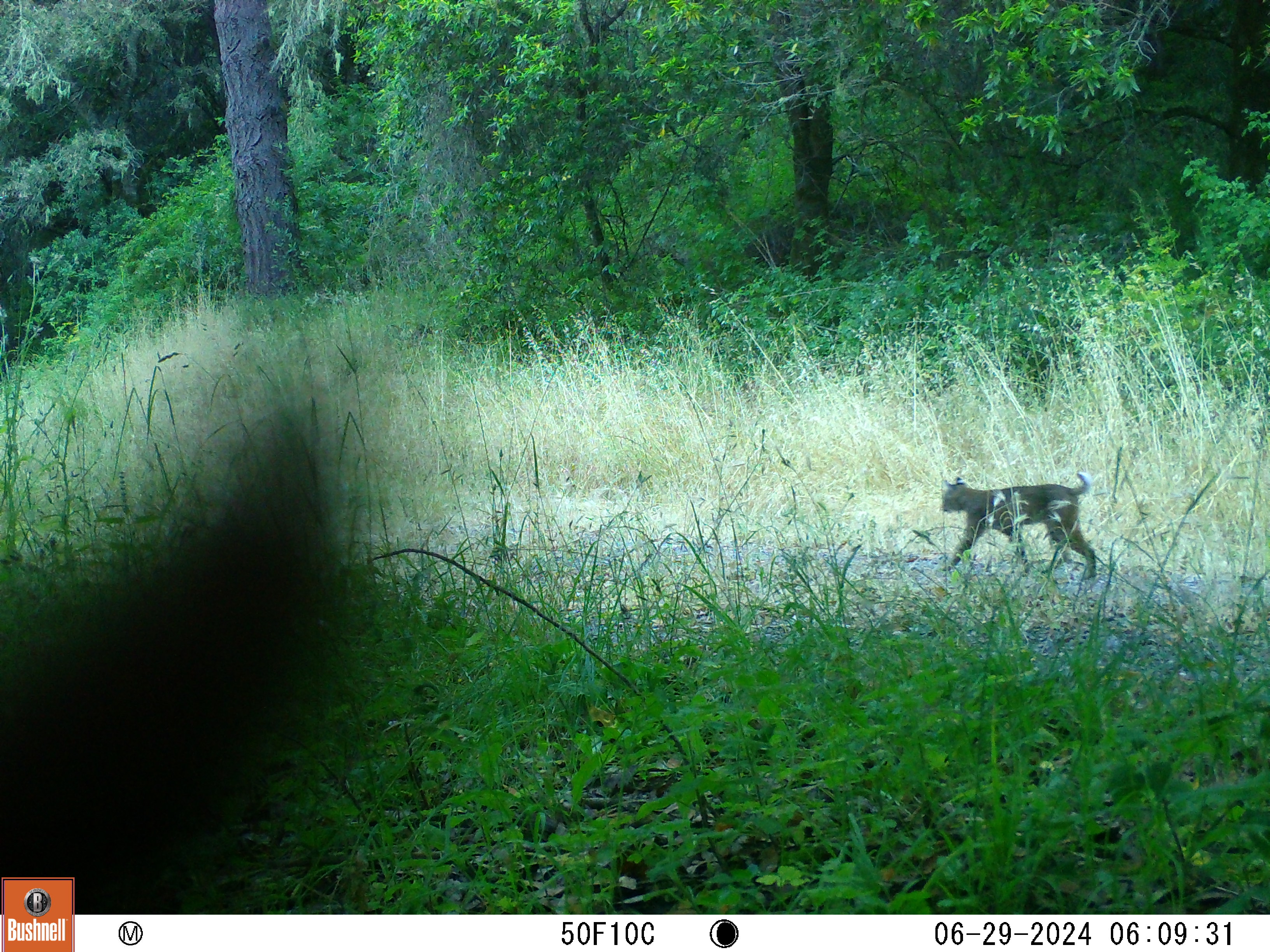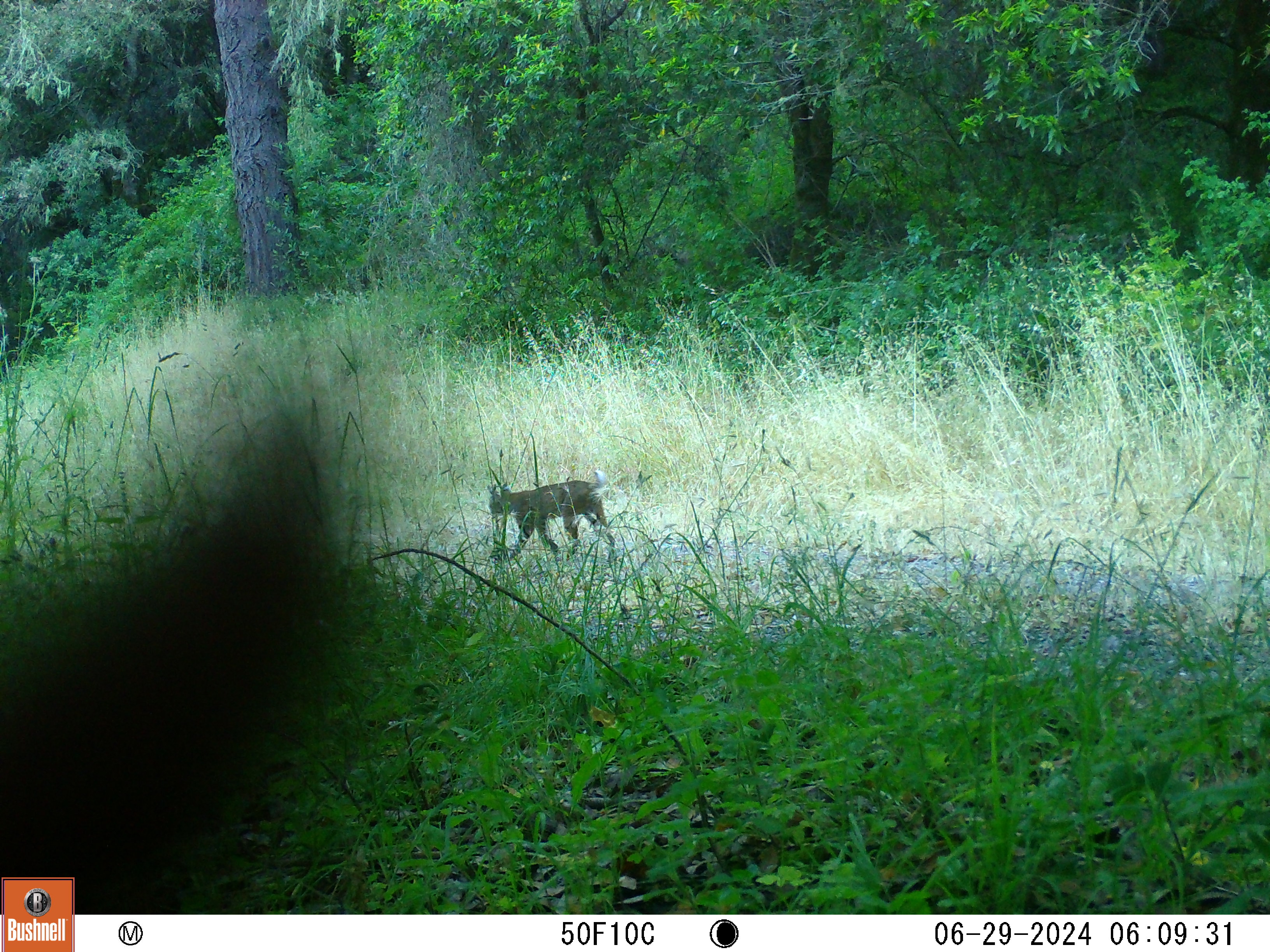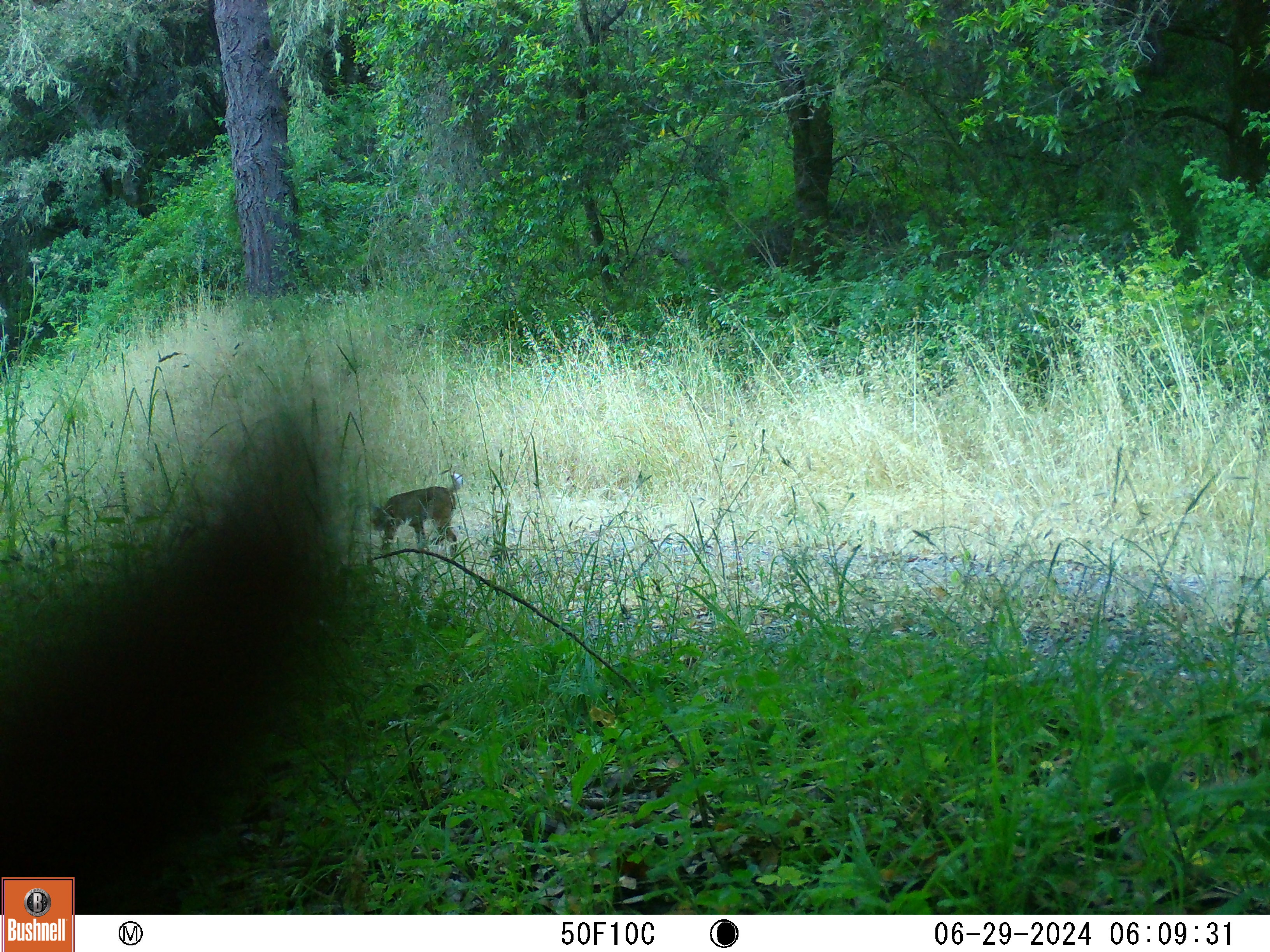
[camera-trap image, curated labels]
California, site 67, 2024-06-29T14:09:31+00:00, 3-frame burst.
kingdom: Animalia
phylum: Chordata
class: Mammalia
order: Carnivora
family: Felidae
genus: Lynx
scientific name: Lynx rufus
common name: bobcat